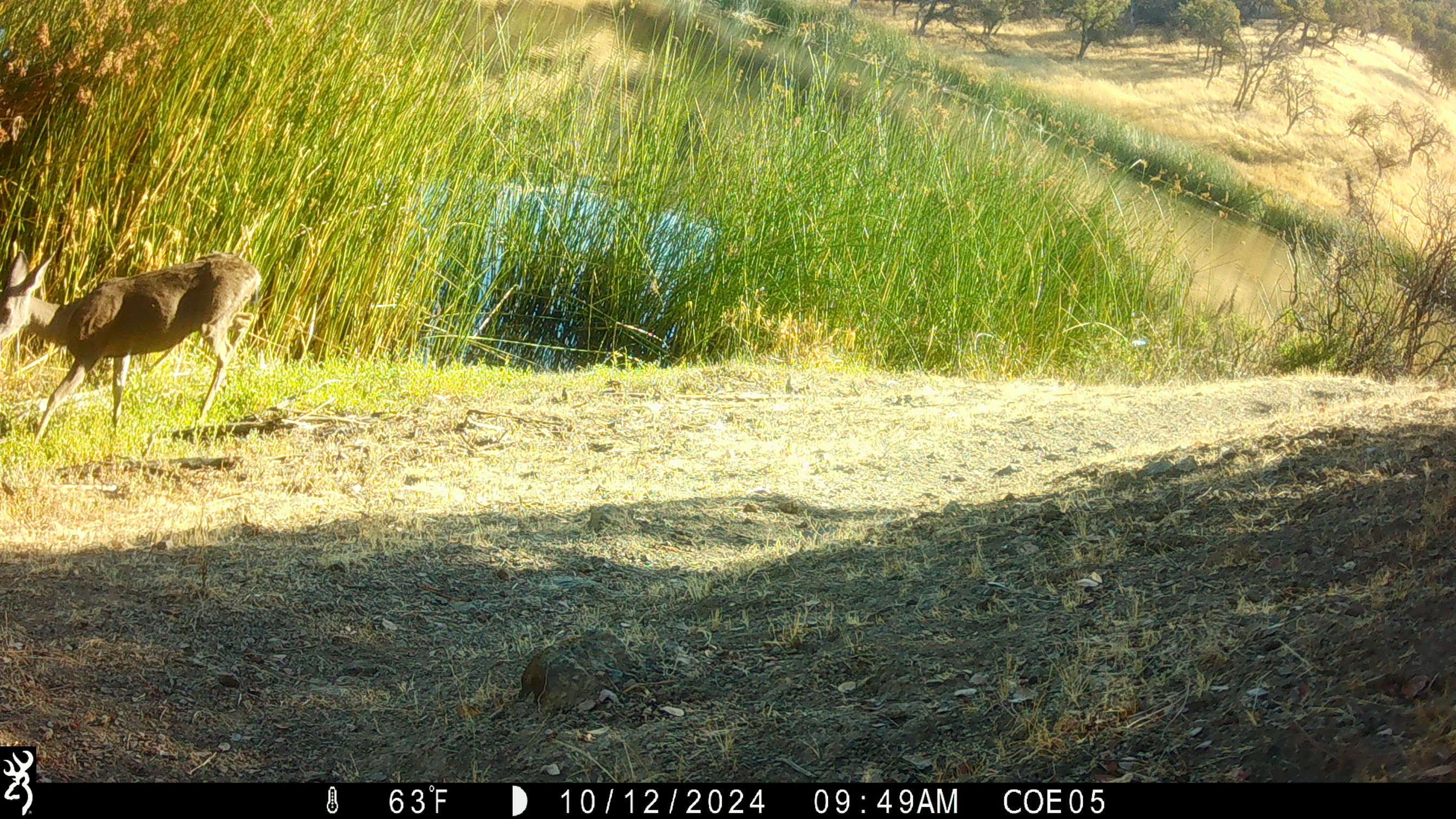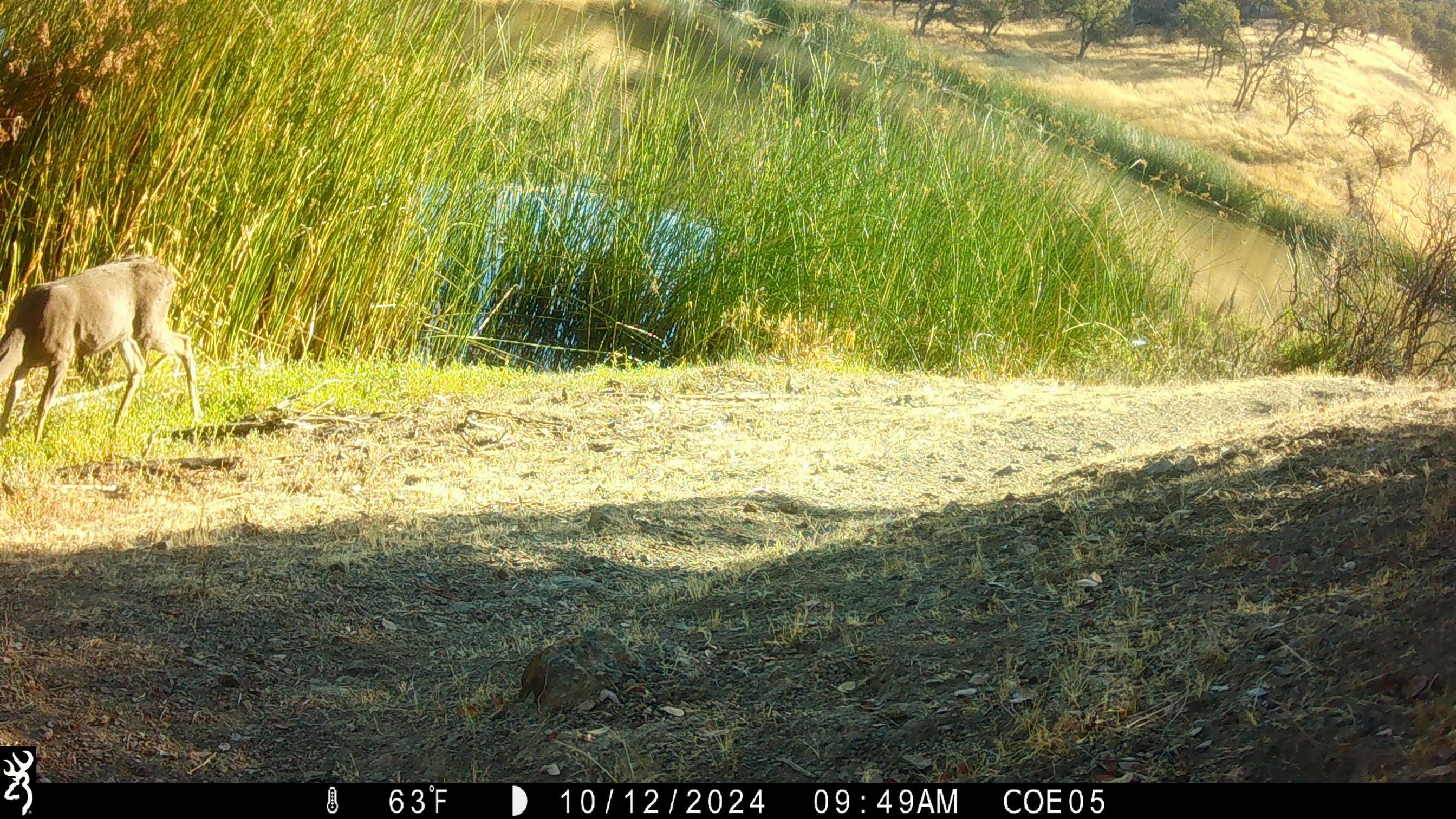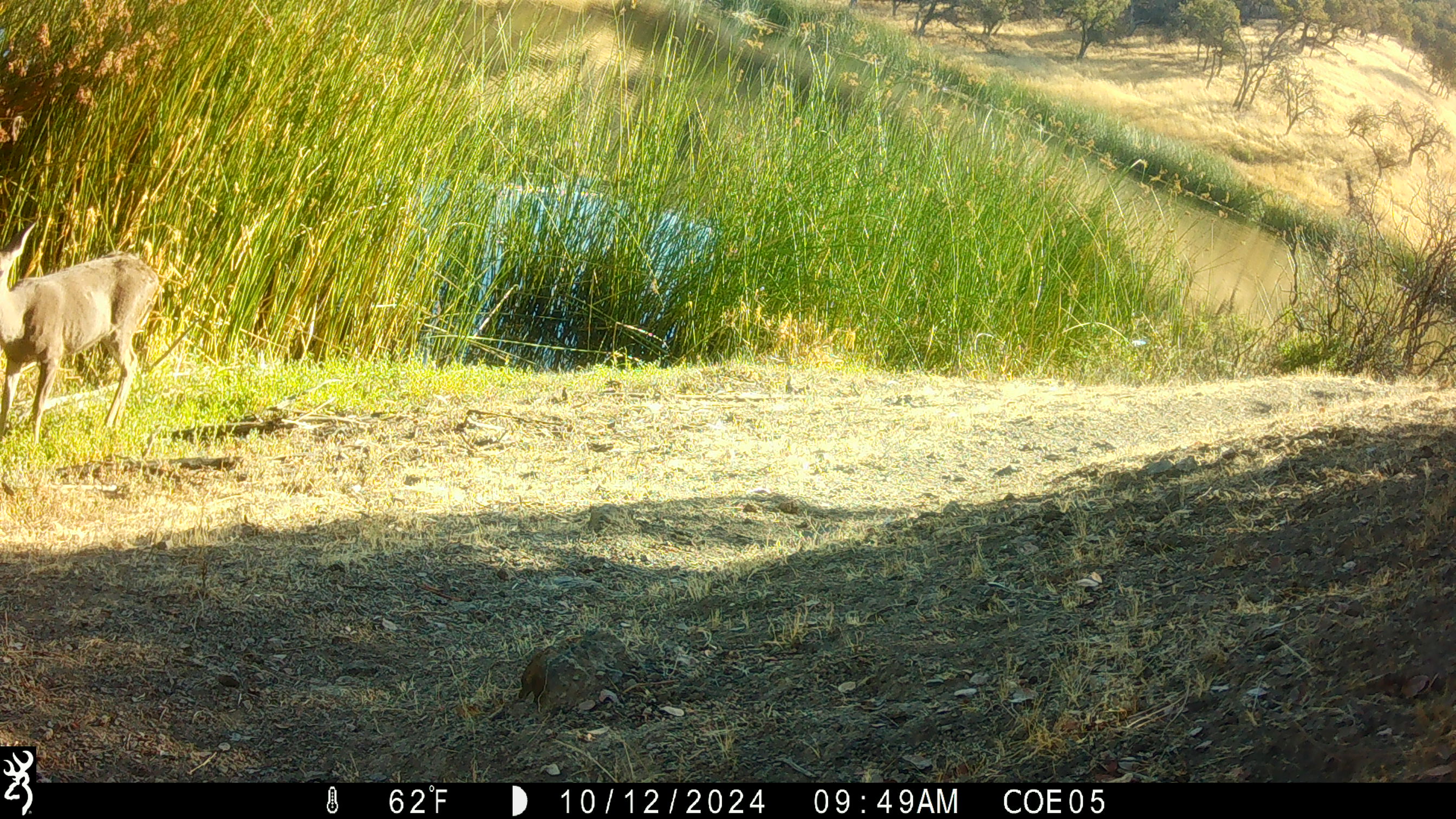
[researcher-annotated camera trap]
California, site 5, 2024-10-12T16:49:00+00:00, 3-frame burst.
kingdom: Animalia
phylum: Chordata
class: Mammalia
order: Artiodactyla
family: Cervidae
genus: Odocoileus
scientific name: Odocoileus hemionus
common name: mule deer